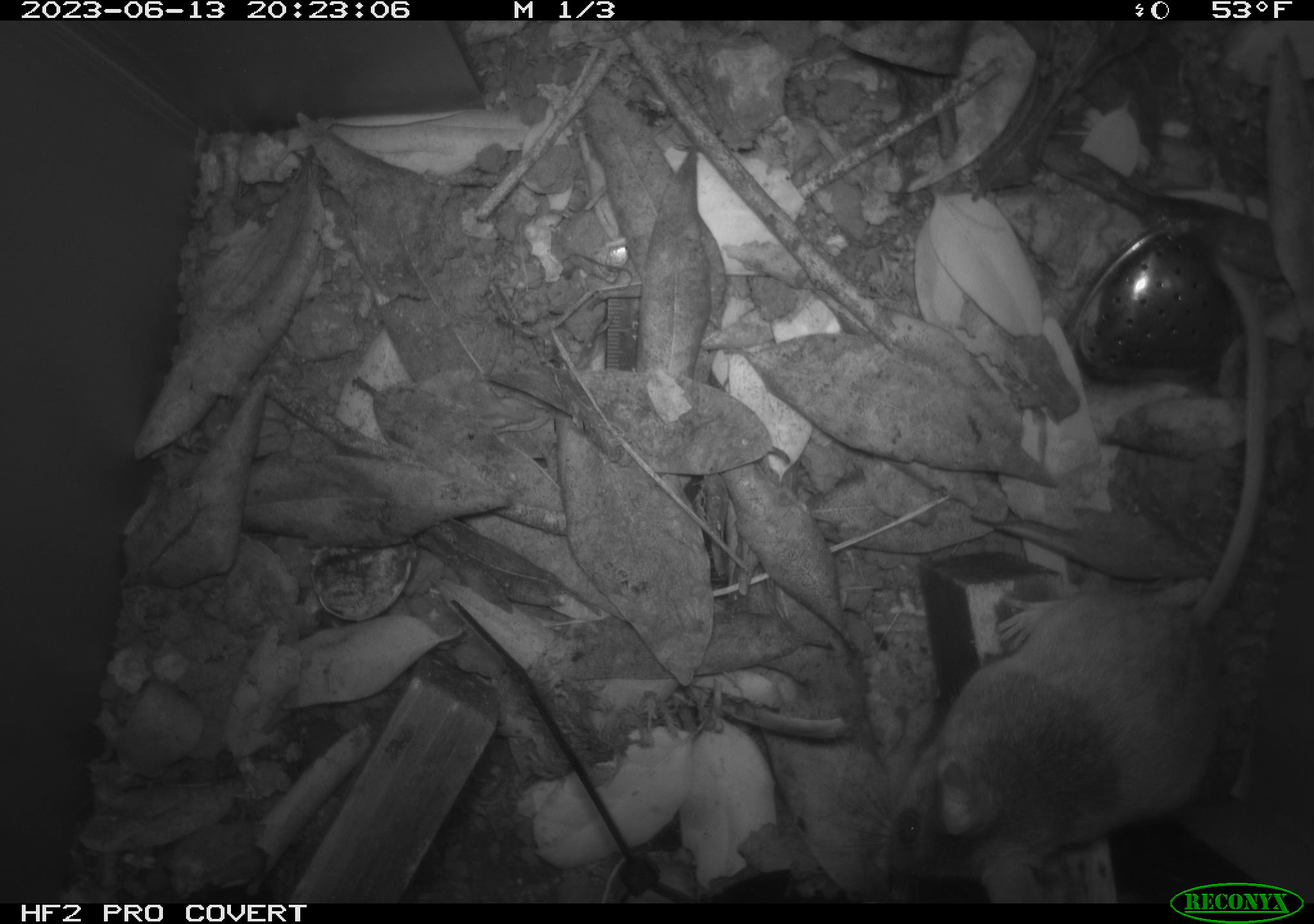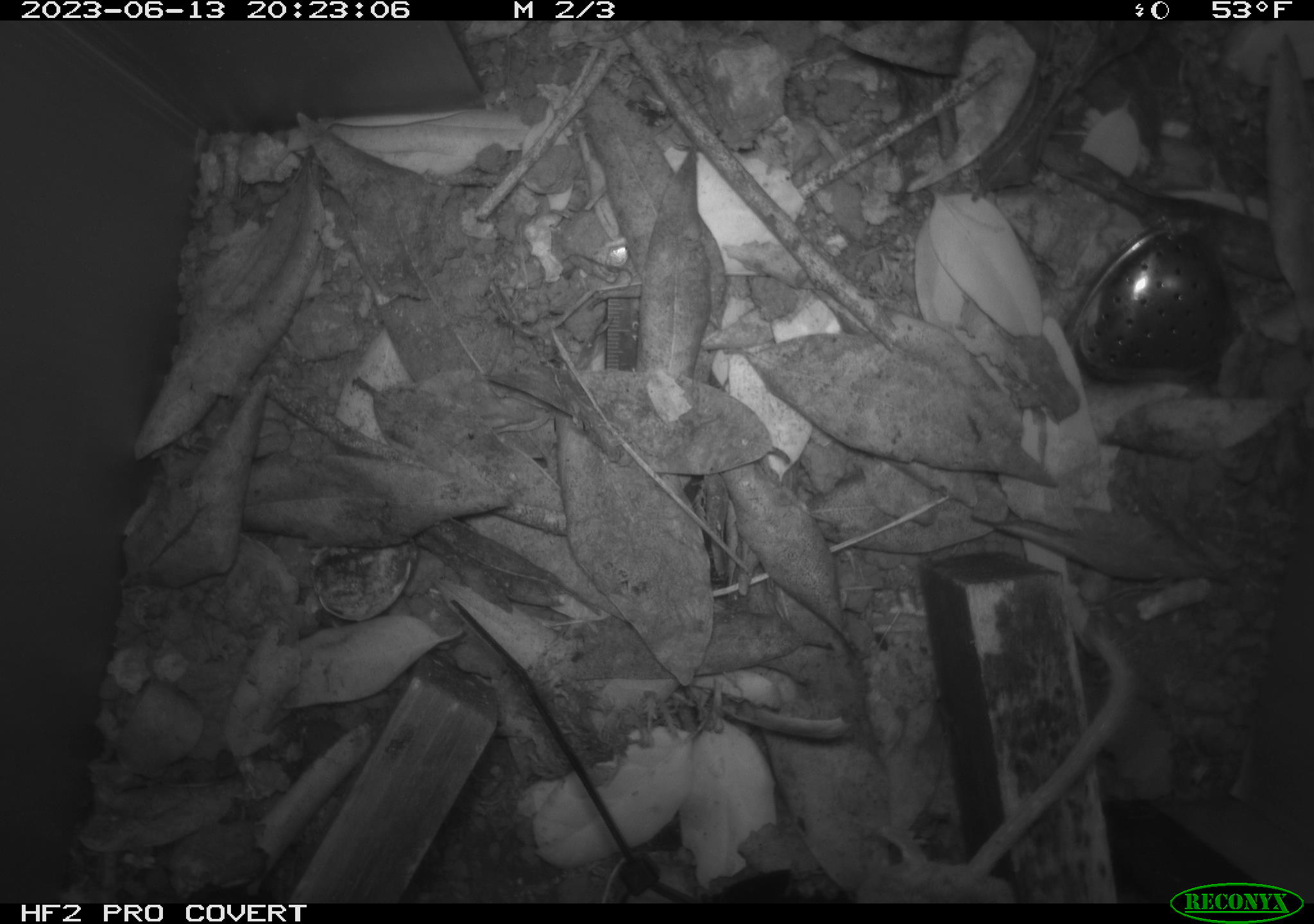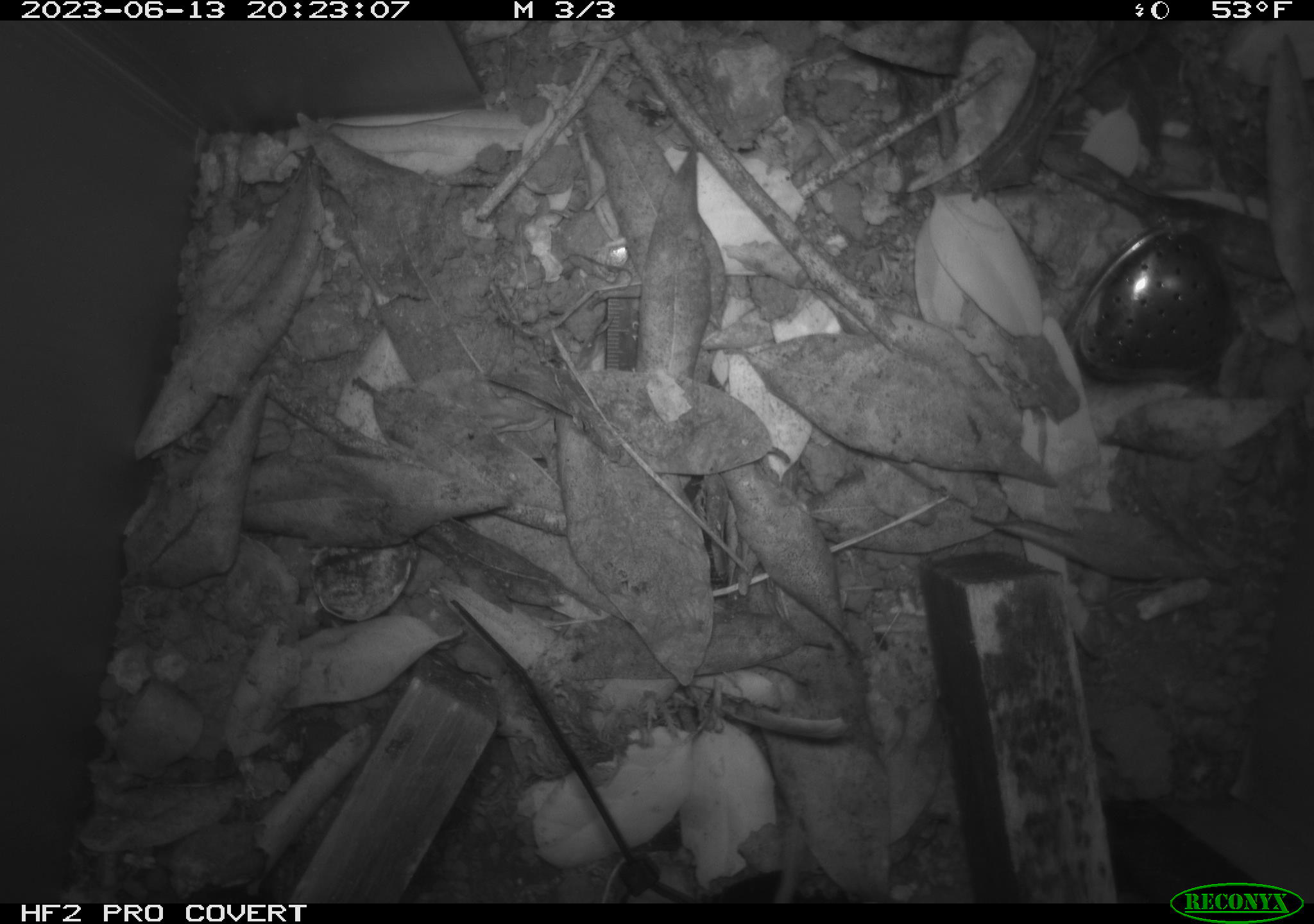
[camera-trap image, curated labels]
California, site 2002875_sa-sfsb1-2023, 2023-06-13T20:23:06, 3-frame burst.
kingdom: Animalia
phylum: Chordata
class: Mammalia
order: Rodentia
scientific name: Rodentia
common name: mouse species